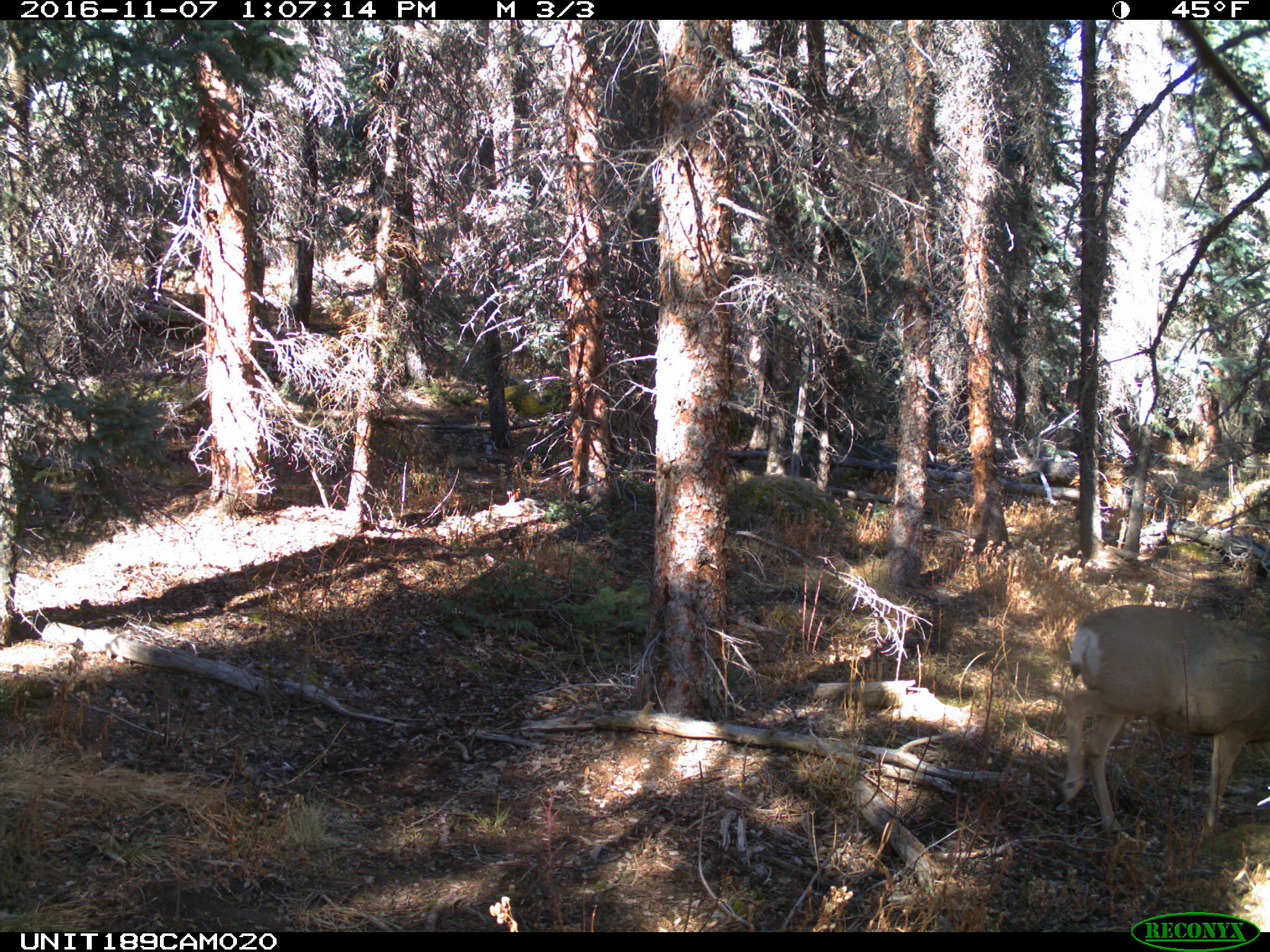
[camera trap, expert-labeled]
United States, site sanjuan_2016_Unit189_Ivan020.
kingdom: Animalia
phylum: Chordata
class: Mammalia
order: Artiodactyla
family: Cervidae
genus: Odocoileus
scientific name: Odocoileus hemionus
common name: mule deer